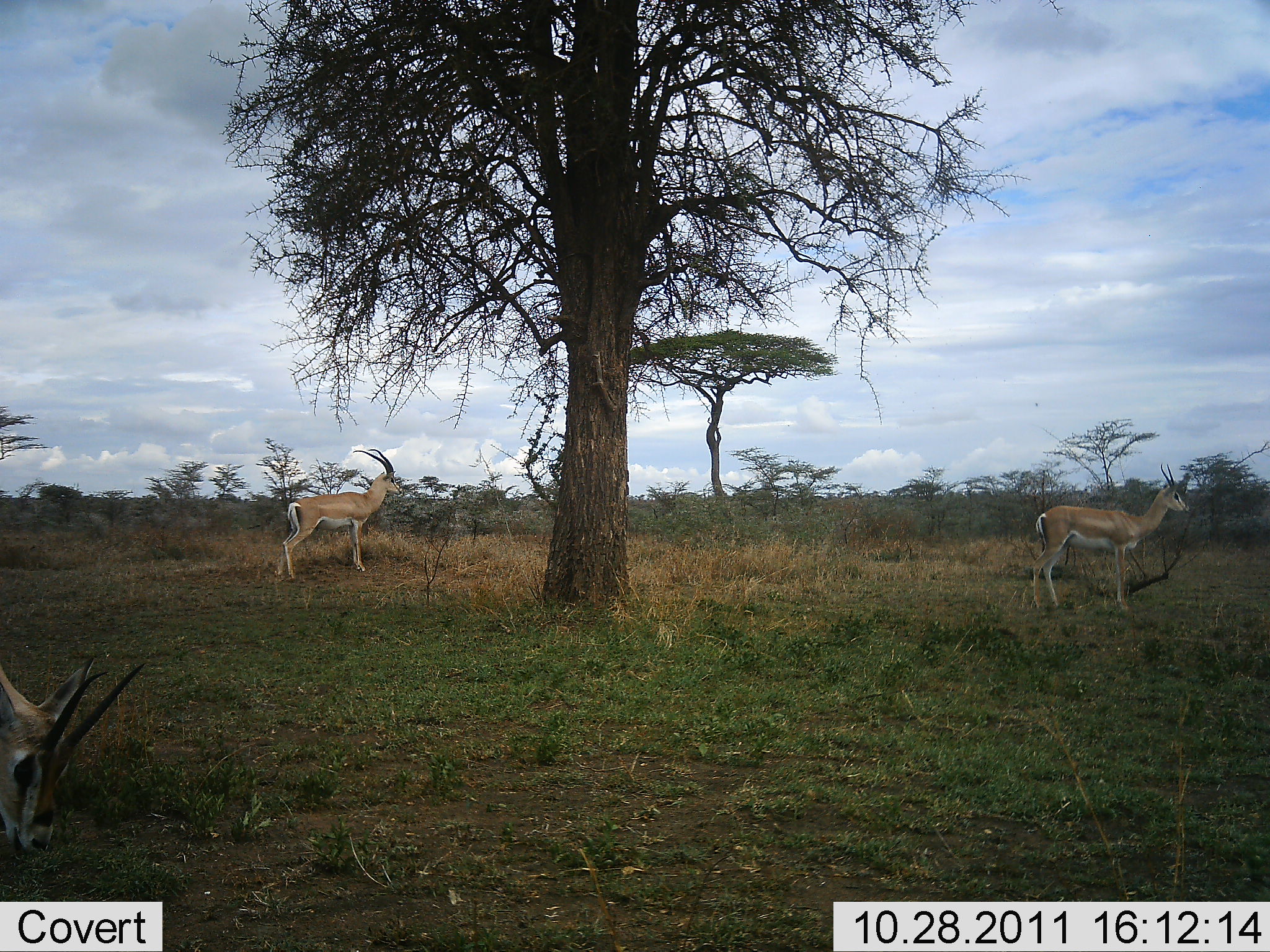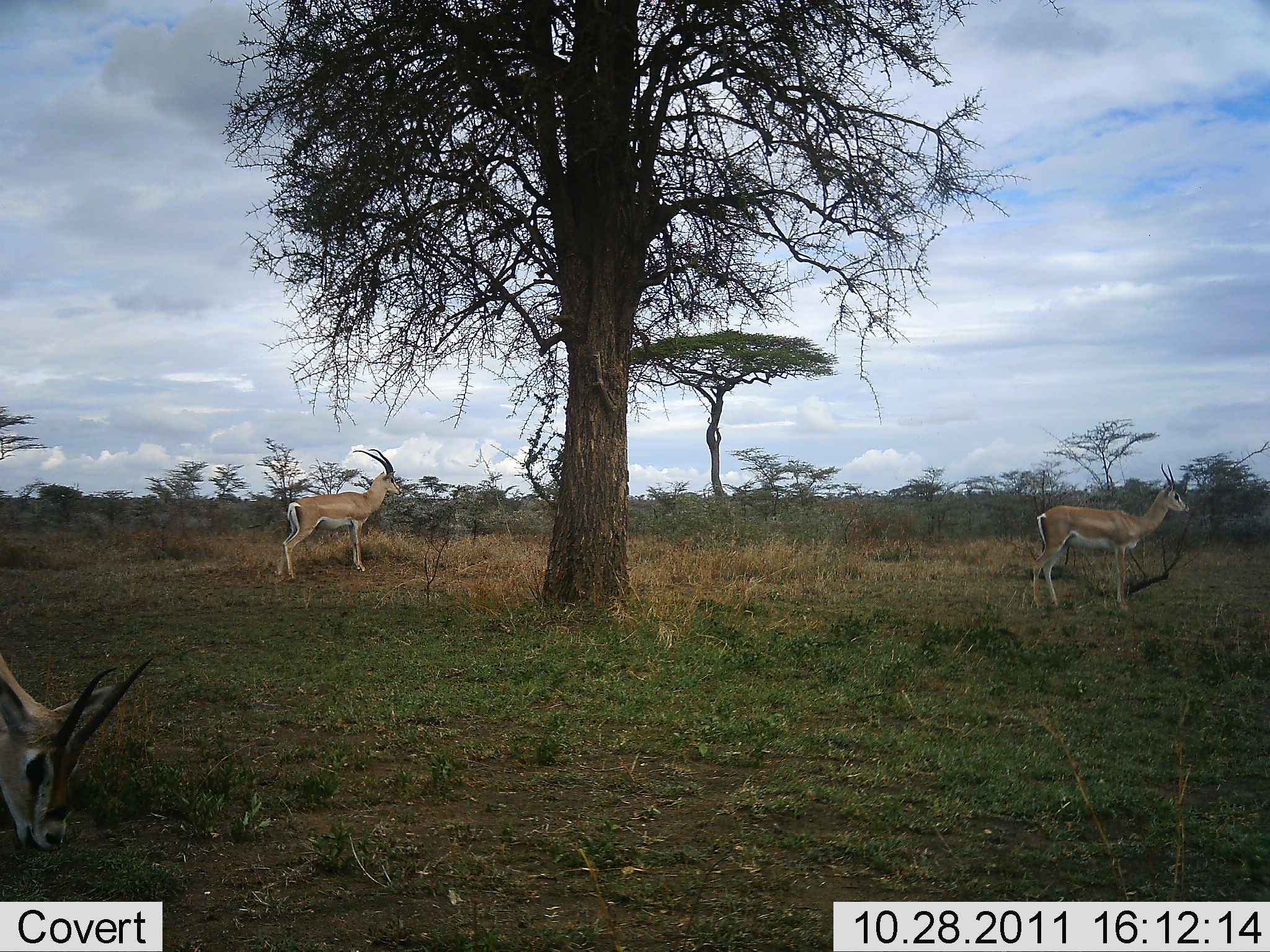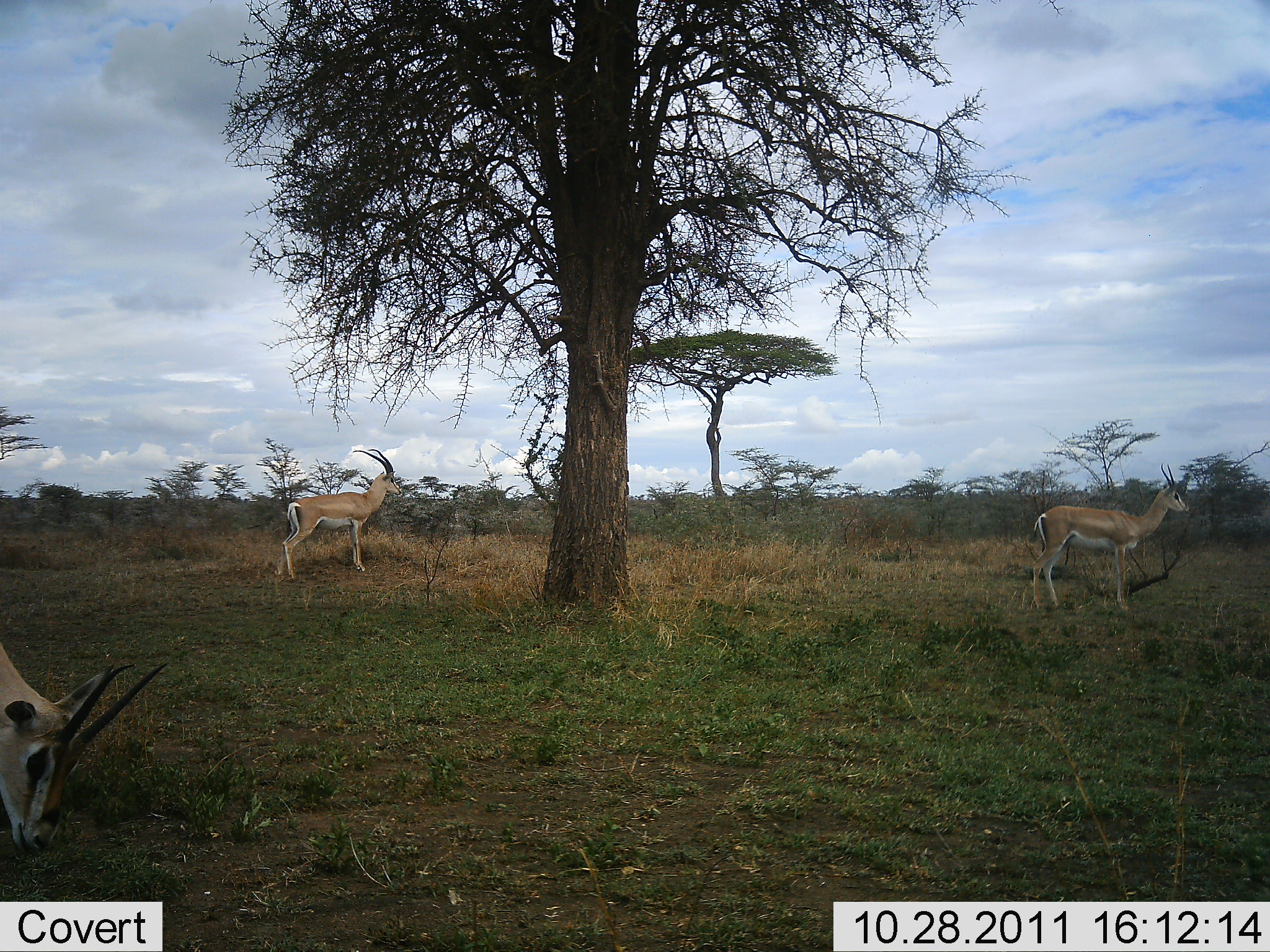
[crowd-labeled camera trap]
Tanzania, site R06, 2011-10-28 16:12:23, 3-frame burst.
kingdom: Animalia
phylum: Chordata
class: Mammalia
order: Artiodactyla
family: Bovidae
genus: Nanger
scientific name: Nanger granti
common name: grant's gazelle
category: gazellegrants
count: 3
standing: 92%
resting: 0%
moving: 0%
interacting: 0%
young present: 0%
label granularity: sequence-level